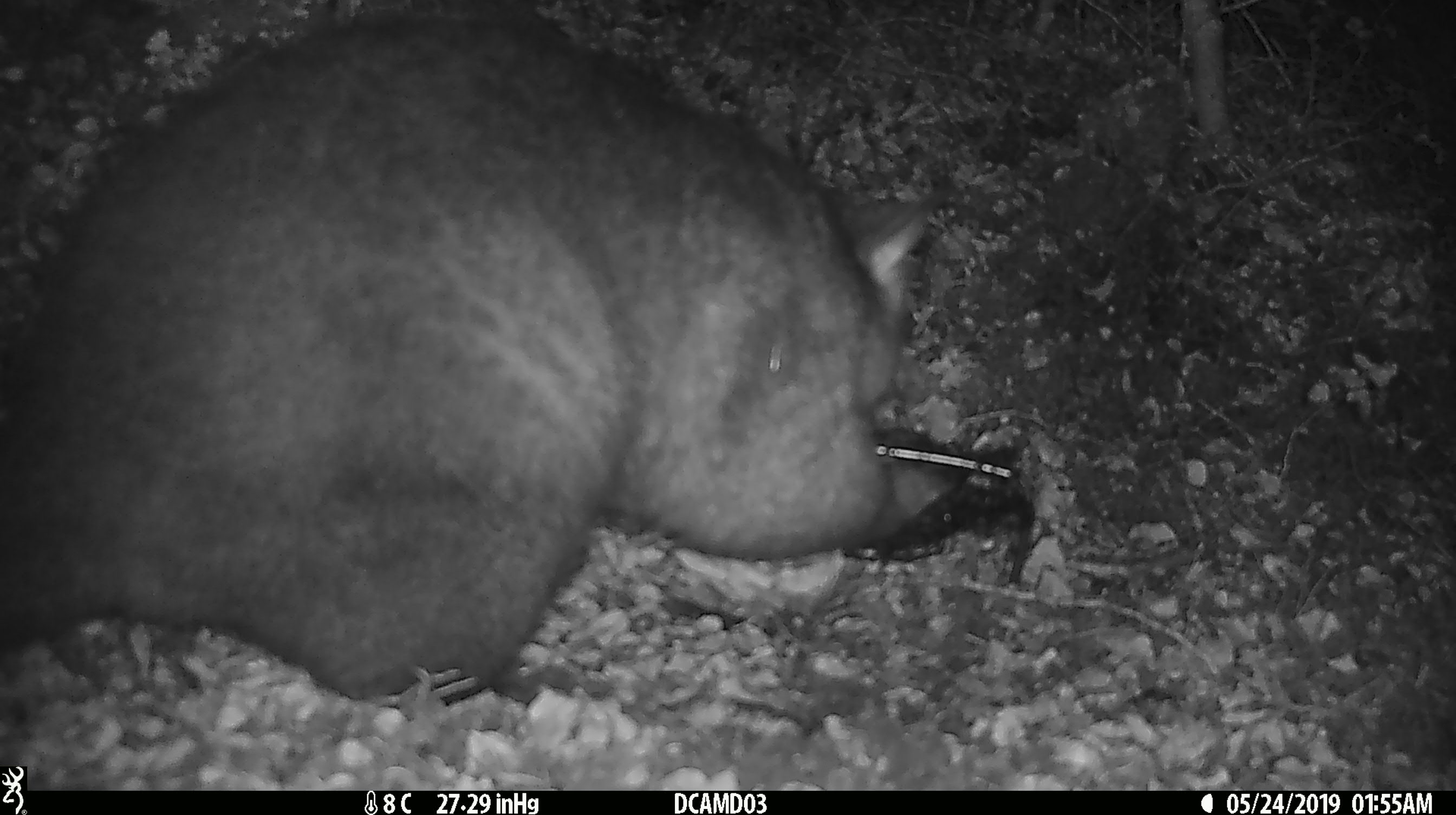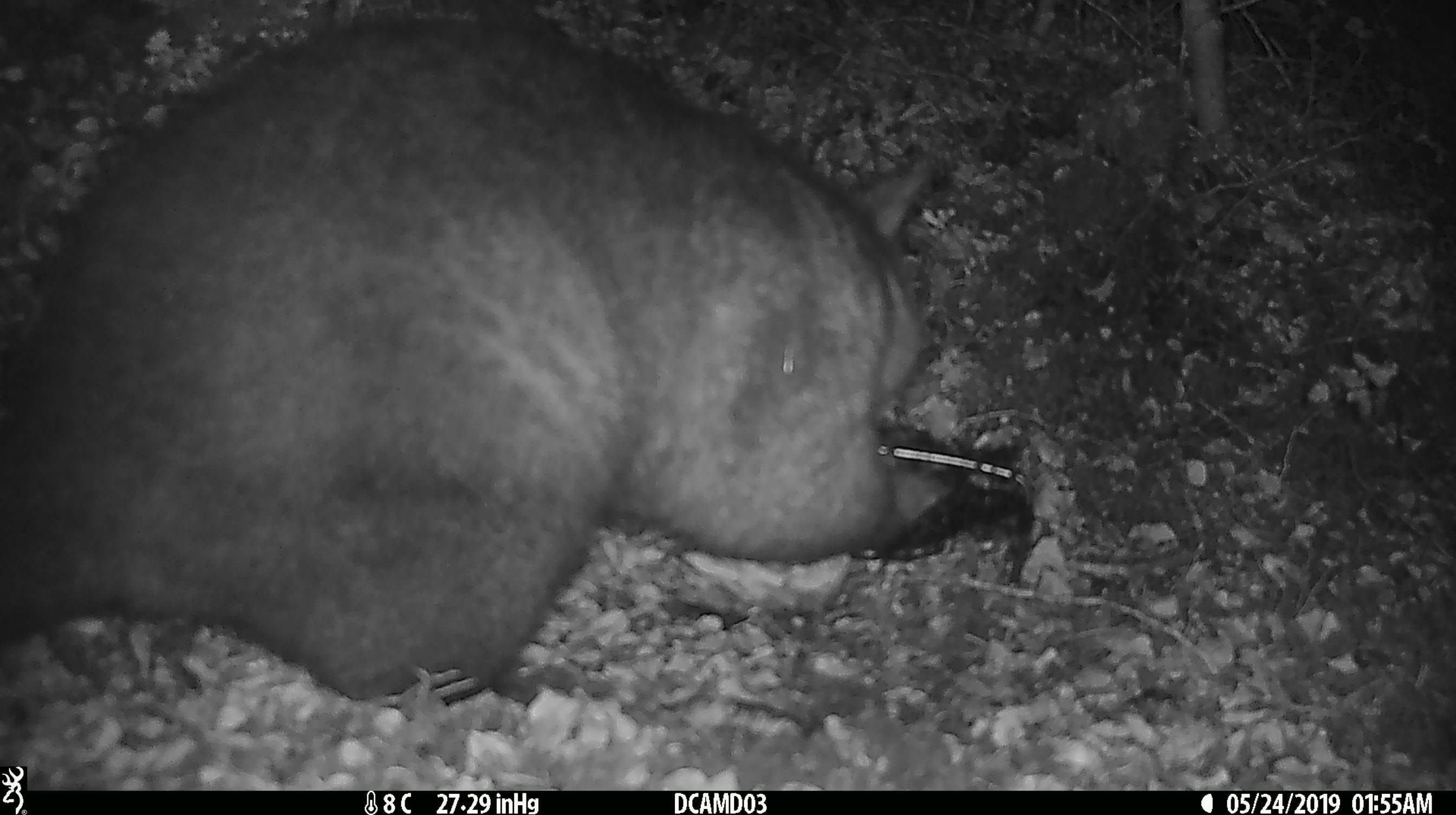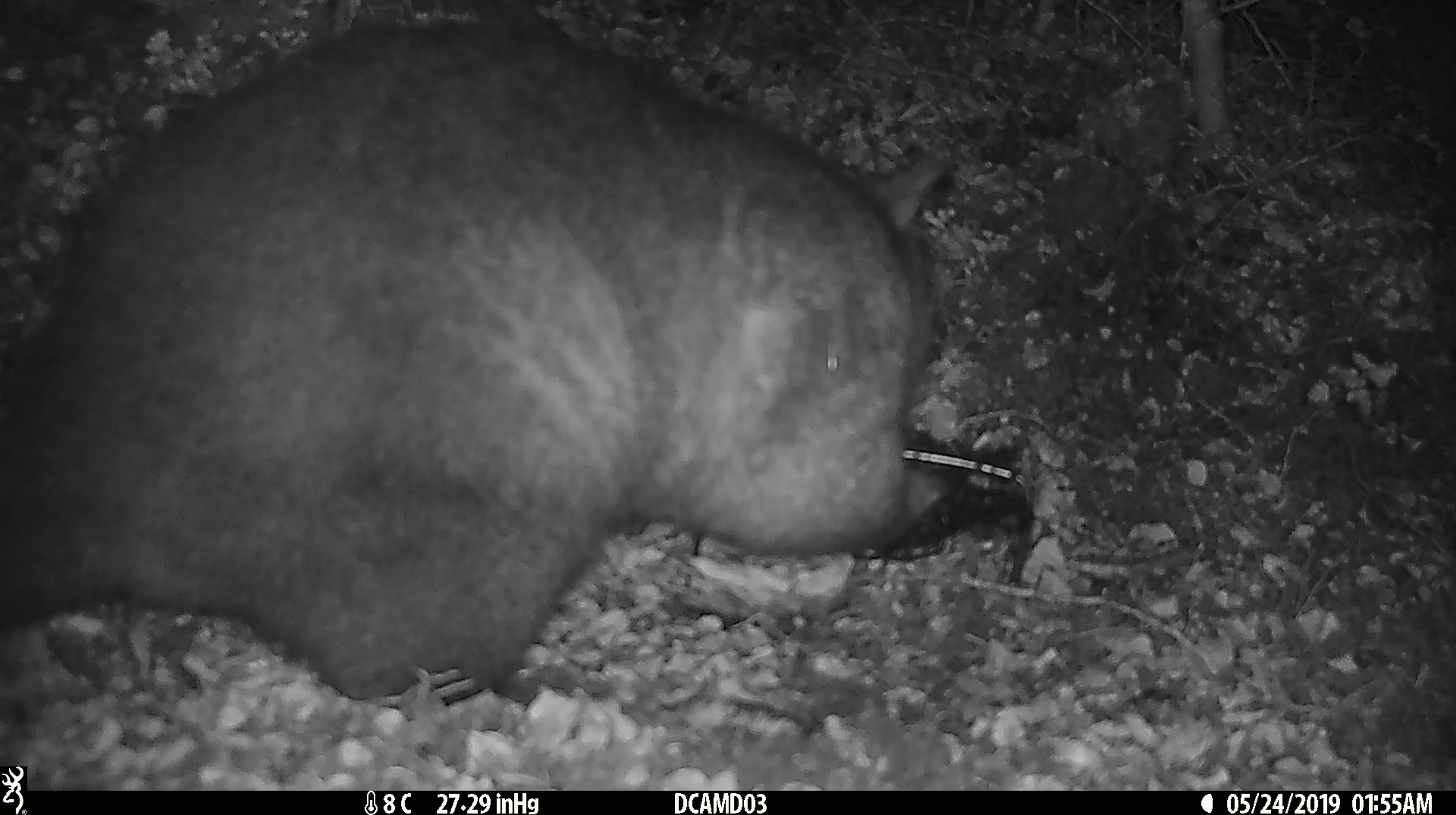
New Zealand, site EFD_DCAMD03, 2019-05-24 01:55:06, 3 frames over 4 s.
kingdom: Animalia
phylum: Chordata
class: Mammalia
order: Diprotodontia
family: Phalangeridae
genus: Trichosurus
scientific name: Trichosurus vulpecula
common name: common brushtail possum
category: possum